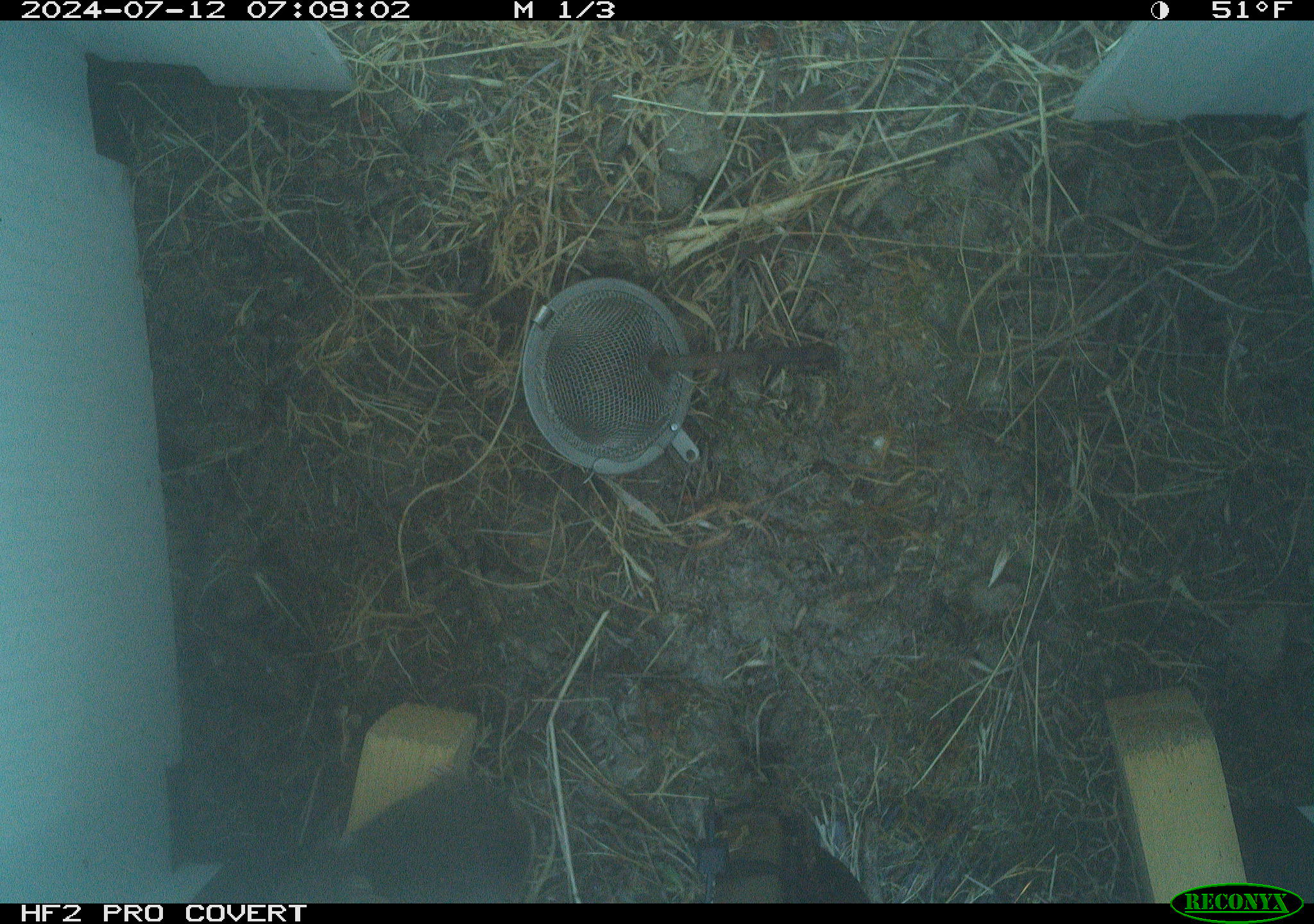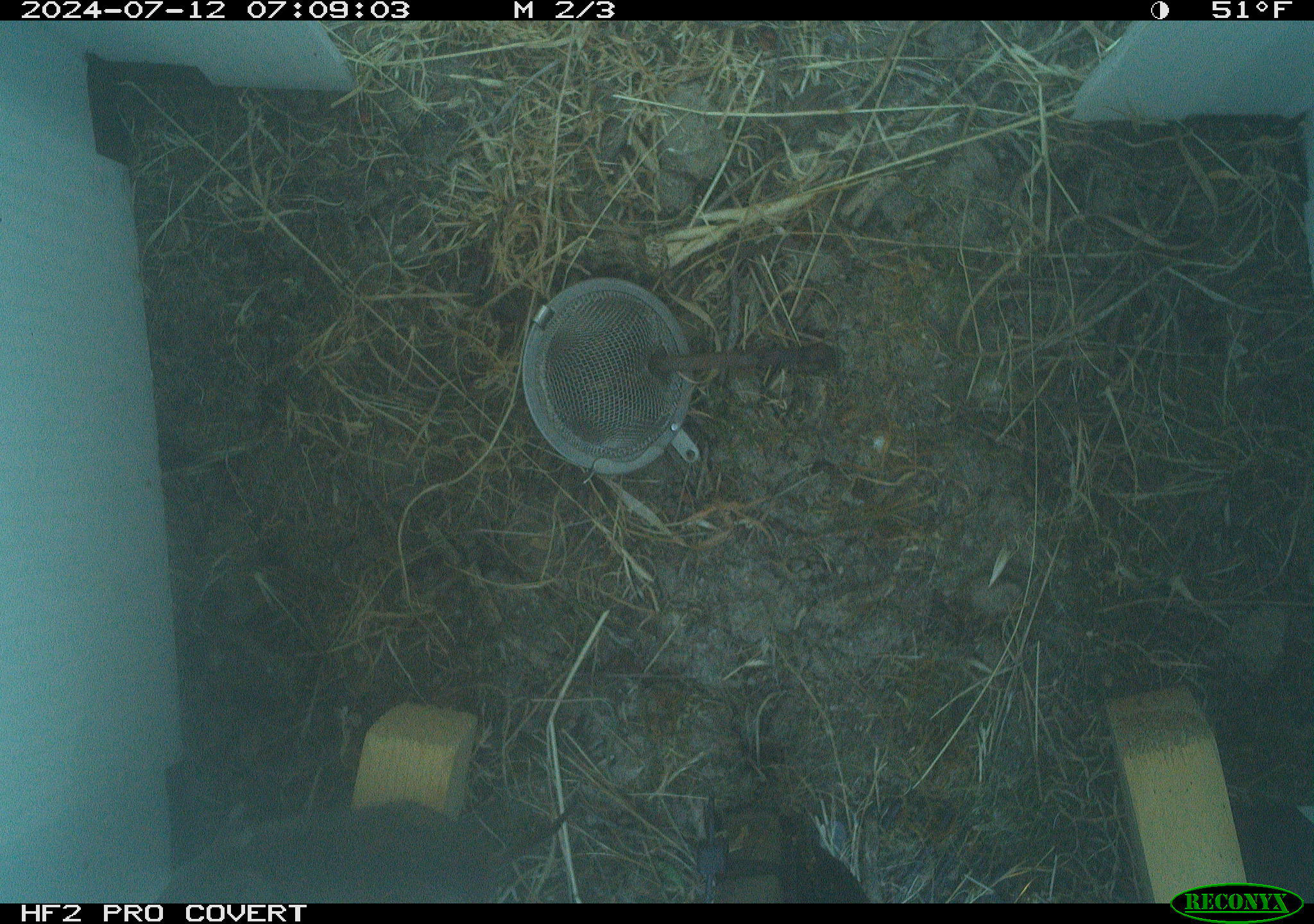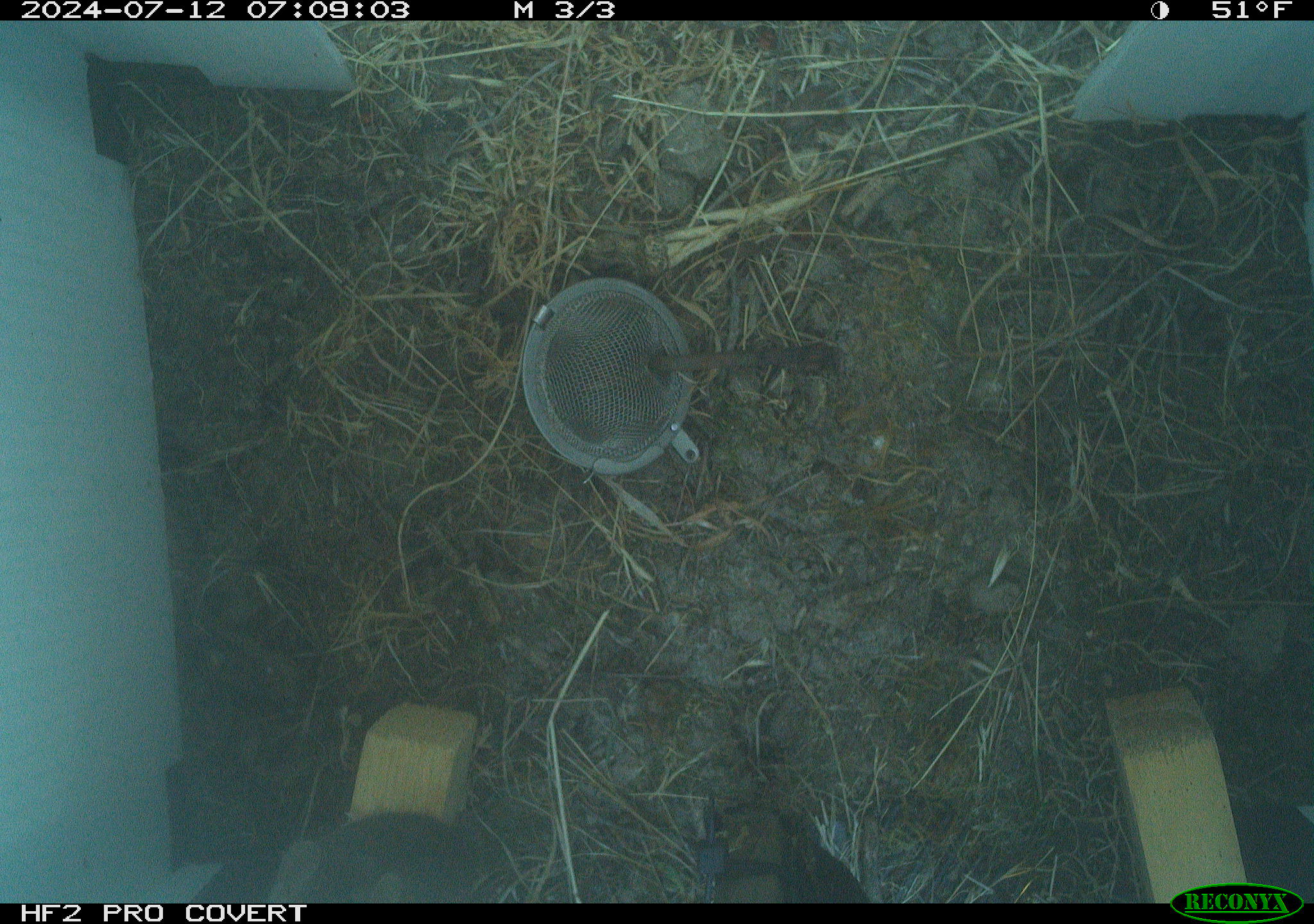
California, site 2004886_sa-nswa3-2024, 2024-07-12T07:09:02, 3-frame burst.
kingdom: Animalia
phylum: Chordata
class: Mammalia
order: Rodentia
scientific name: Rodentia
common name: rodent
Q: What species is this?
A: Rodent (Rodentia).